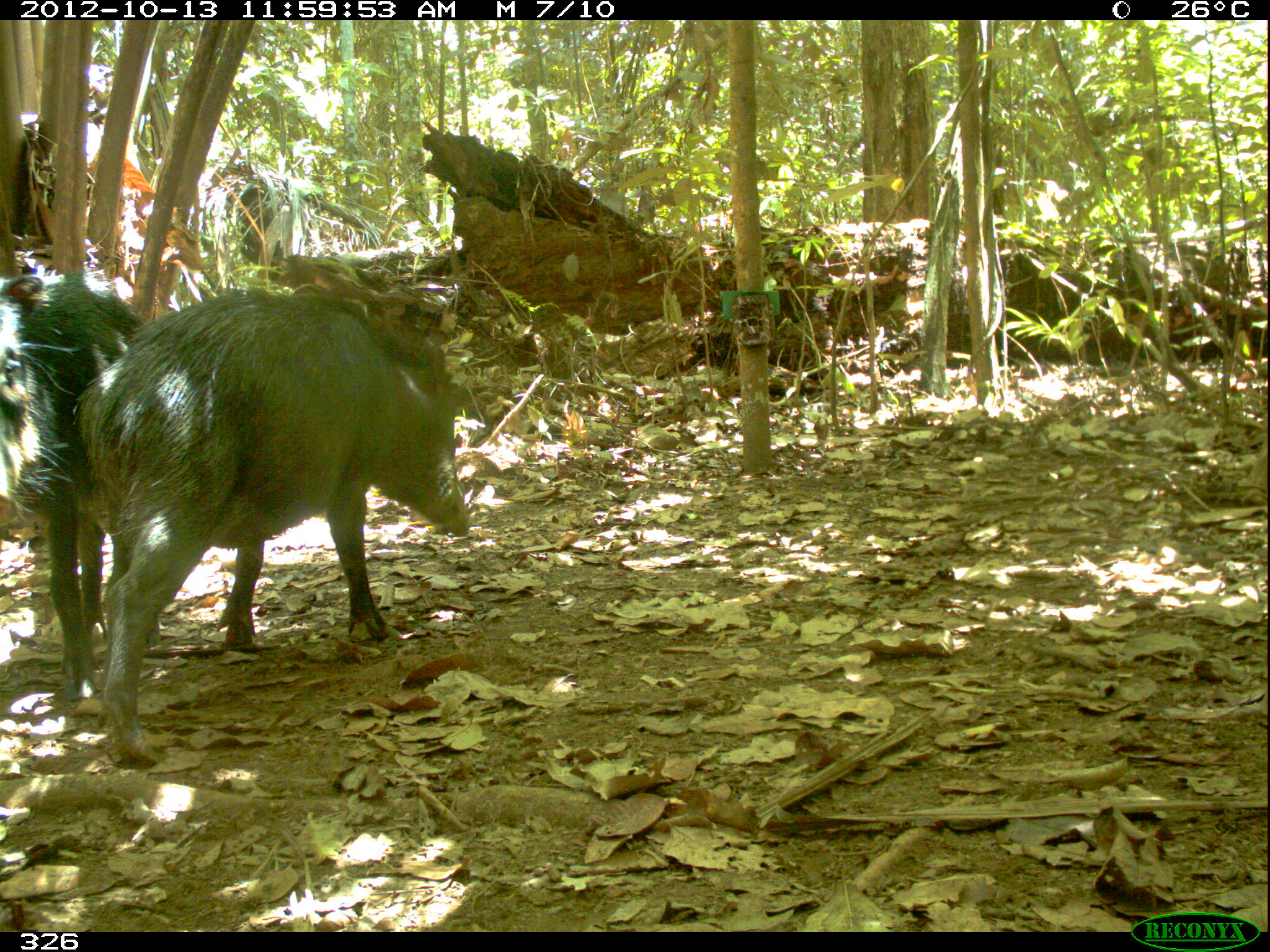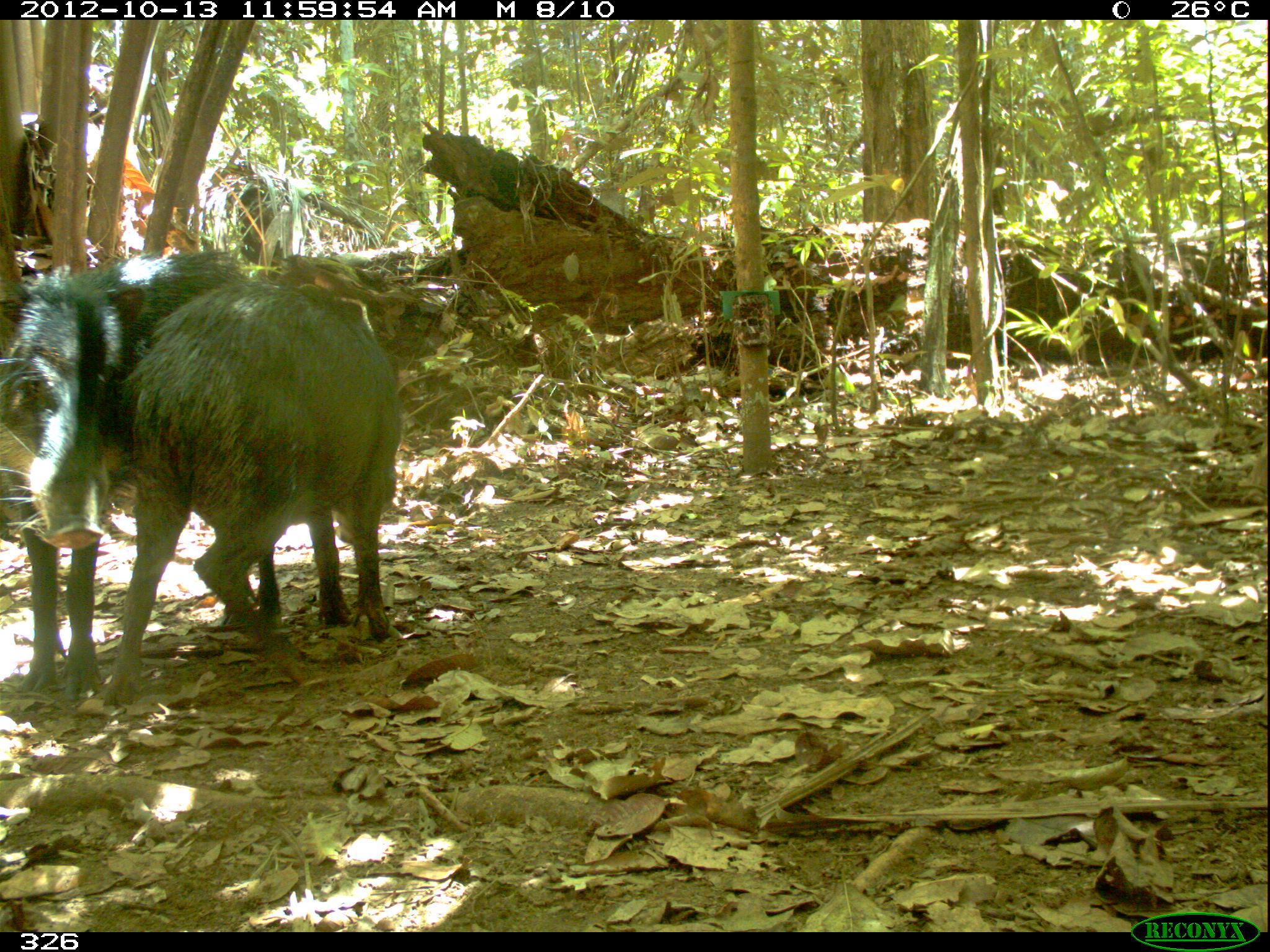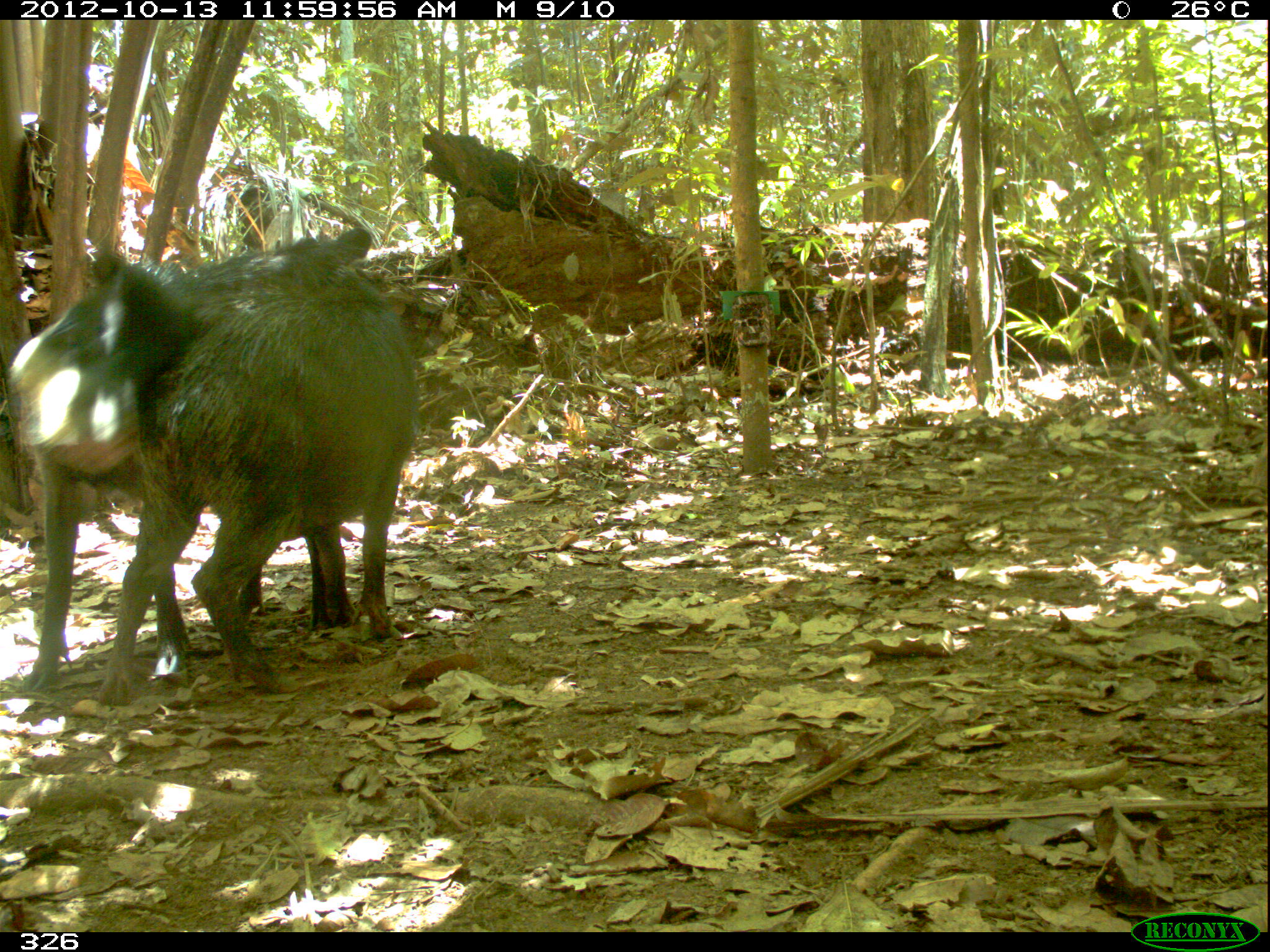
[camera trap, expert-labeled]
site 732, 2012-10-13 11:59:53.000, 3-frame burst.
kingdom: Animalia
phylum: Chordata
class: Mammalia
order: Artiodactyla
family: Tayassuidae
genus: Tayassu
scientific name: Tayassu pecari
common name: white-lipped peccary